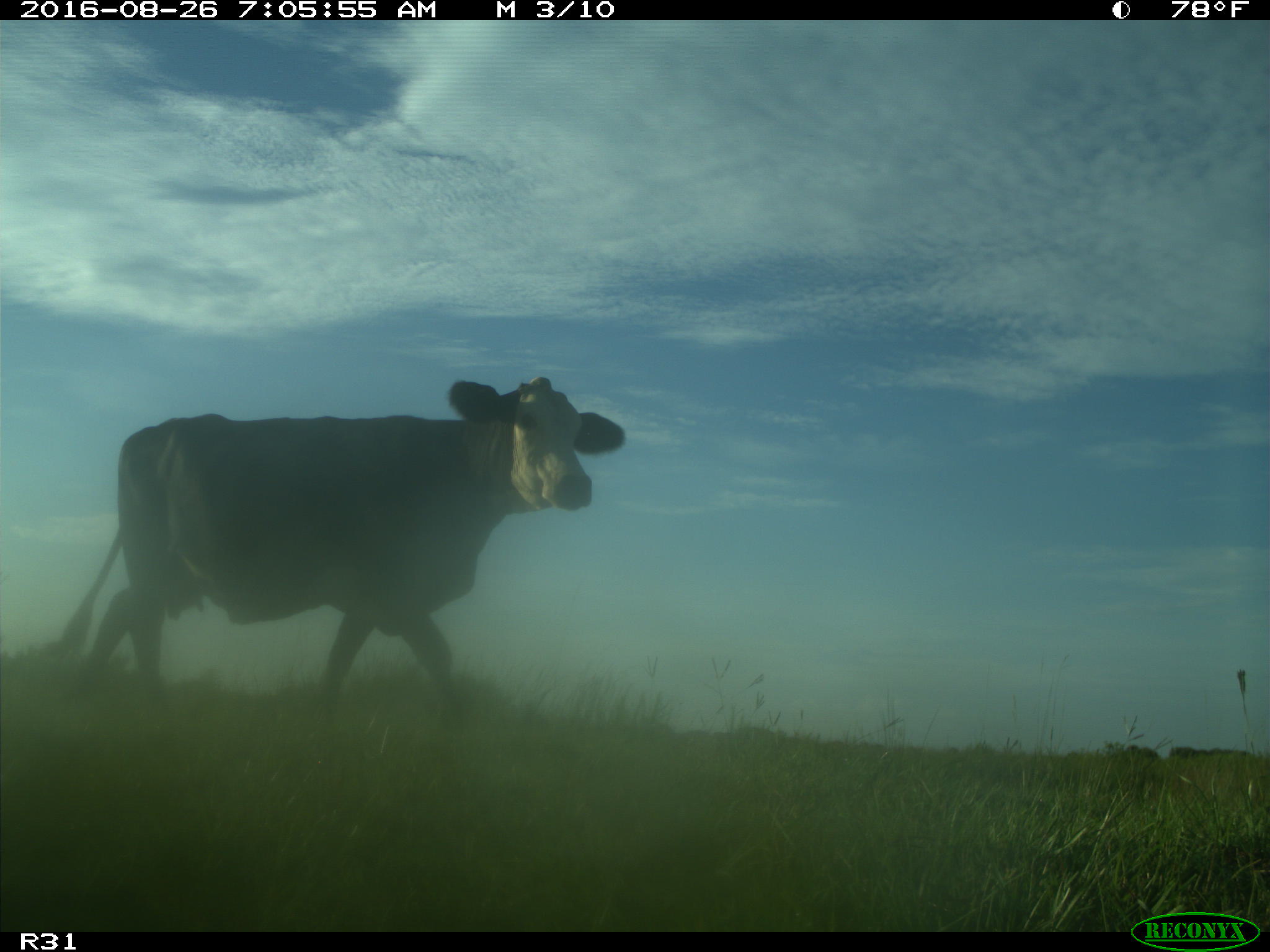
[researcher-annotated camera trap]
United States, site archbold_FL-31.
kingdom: Animalia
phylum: Chordata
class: Mammalia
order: Artiodactyla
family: Bovidae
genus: Bos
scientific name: Bos taurus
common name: domestic cow